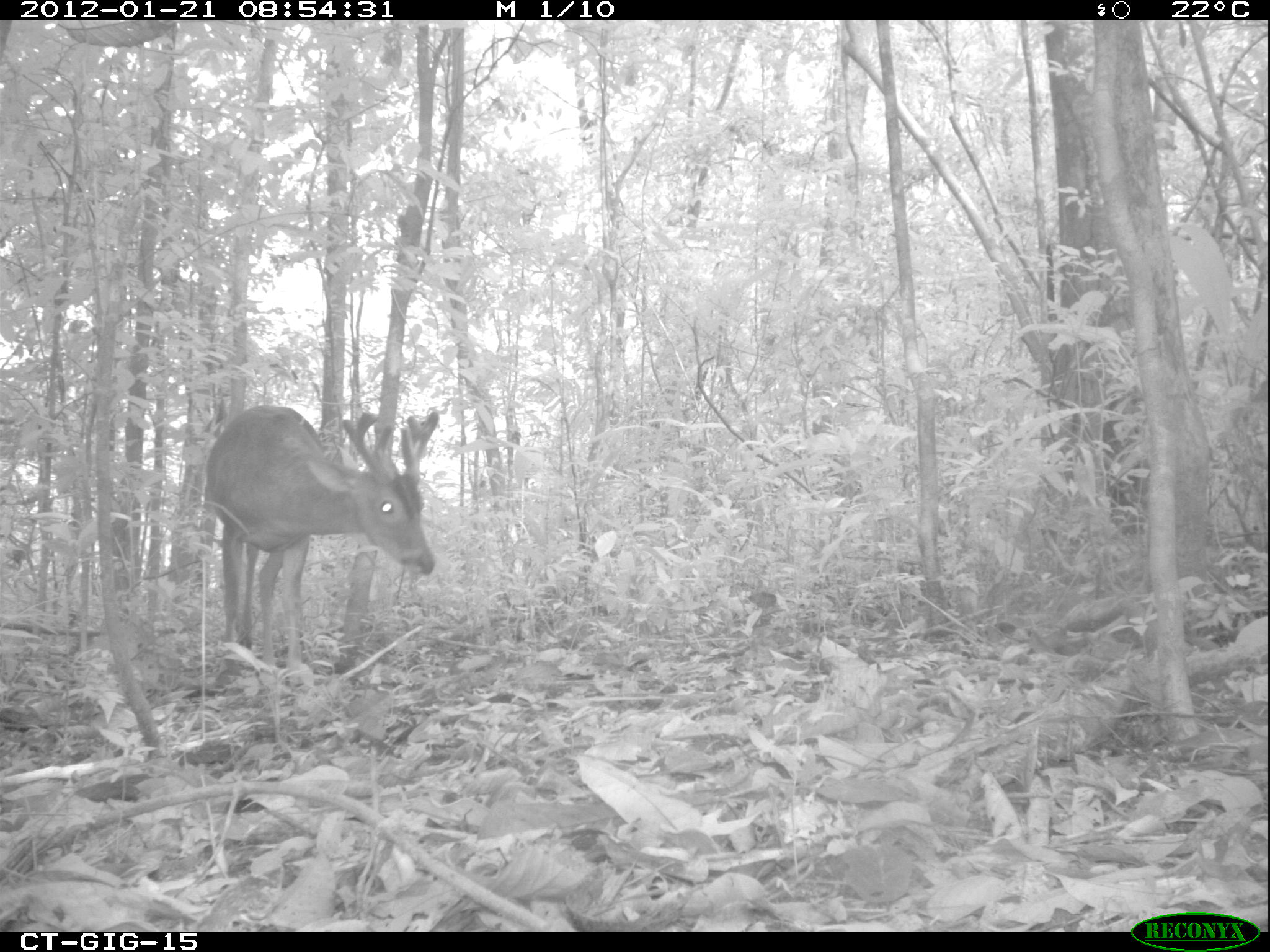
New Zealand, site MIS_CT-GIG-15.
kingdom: Animalia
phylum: Chordata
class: Mammalia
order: Artiodactyla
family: Cervidae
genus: Odocoileus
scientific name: Odocoileus virginianus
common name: white-tailed deer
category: white tailed deer